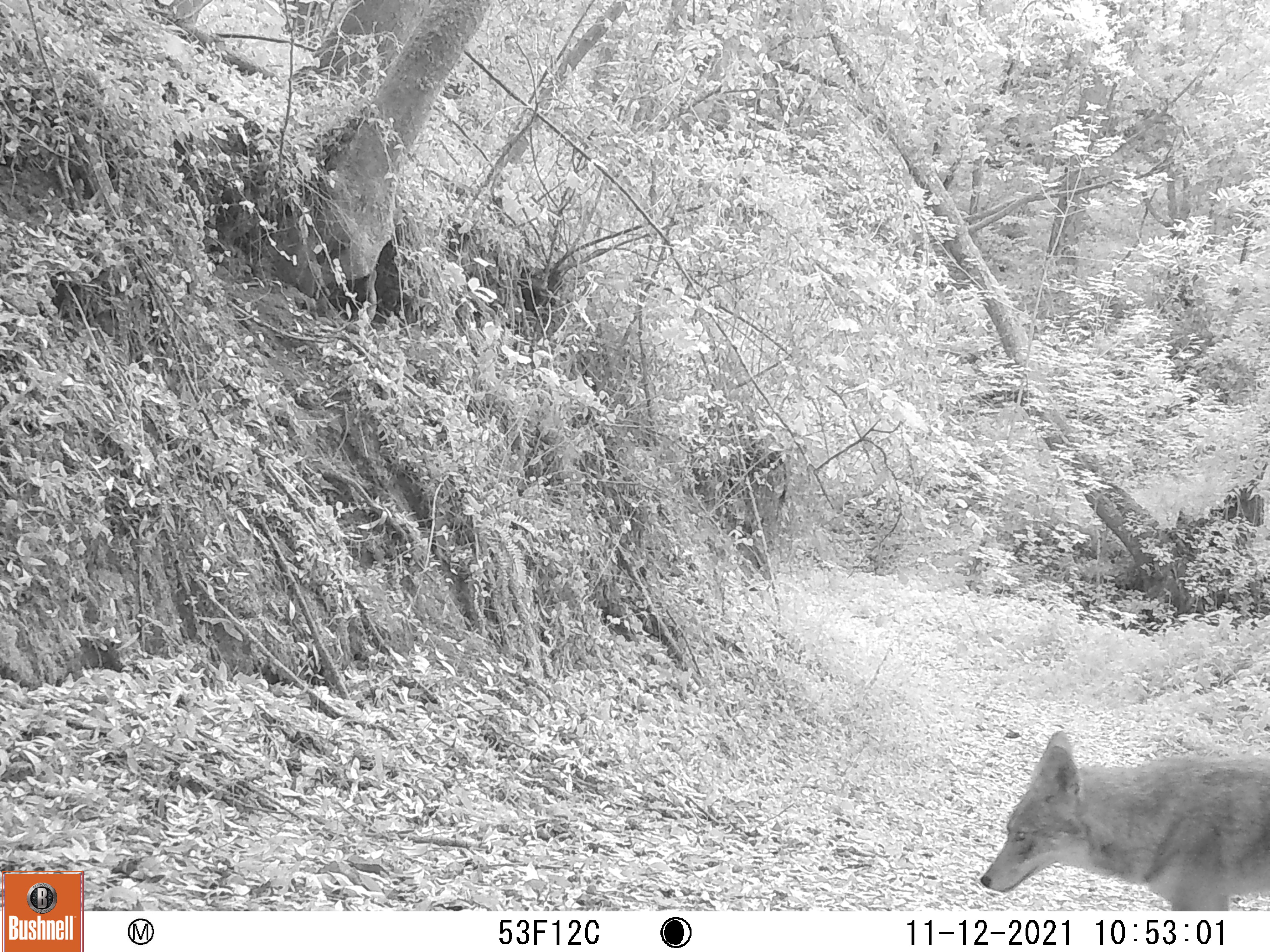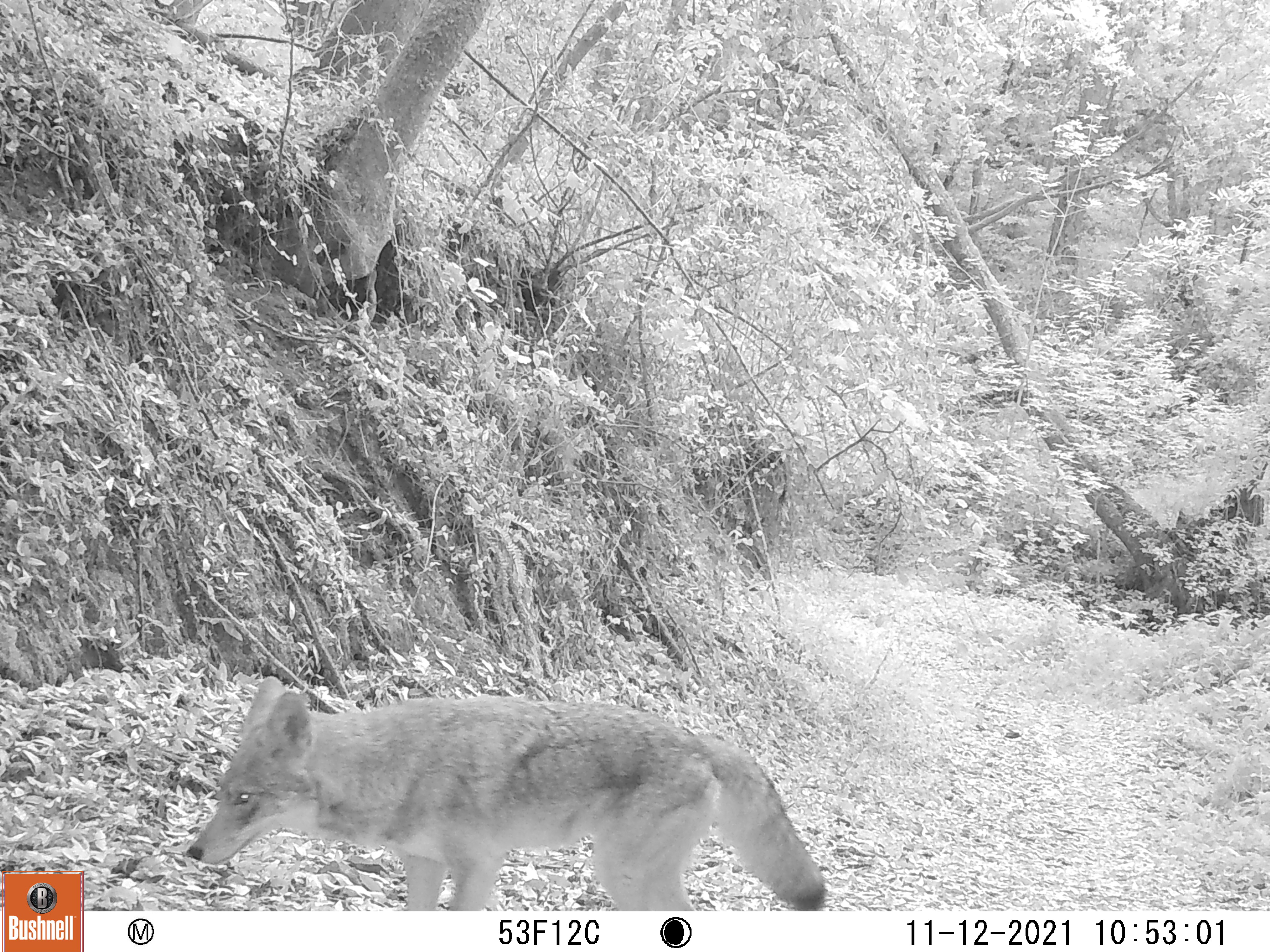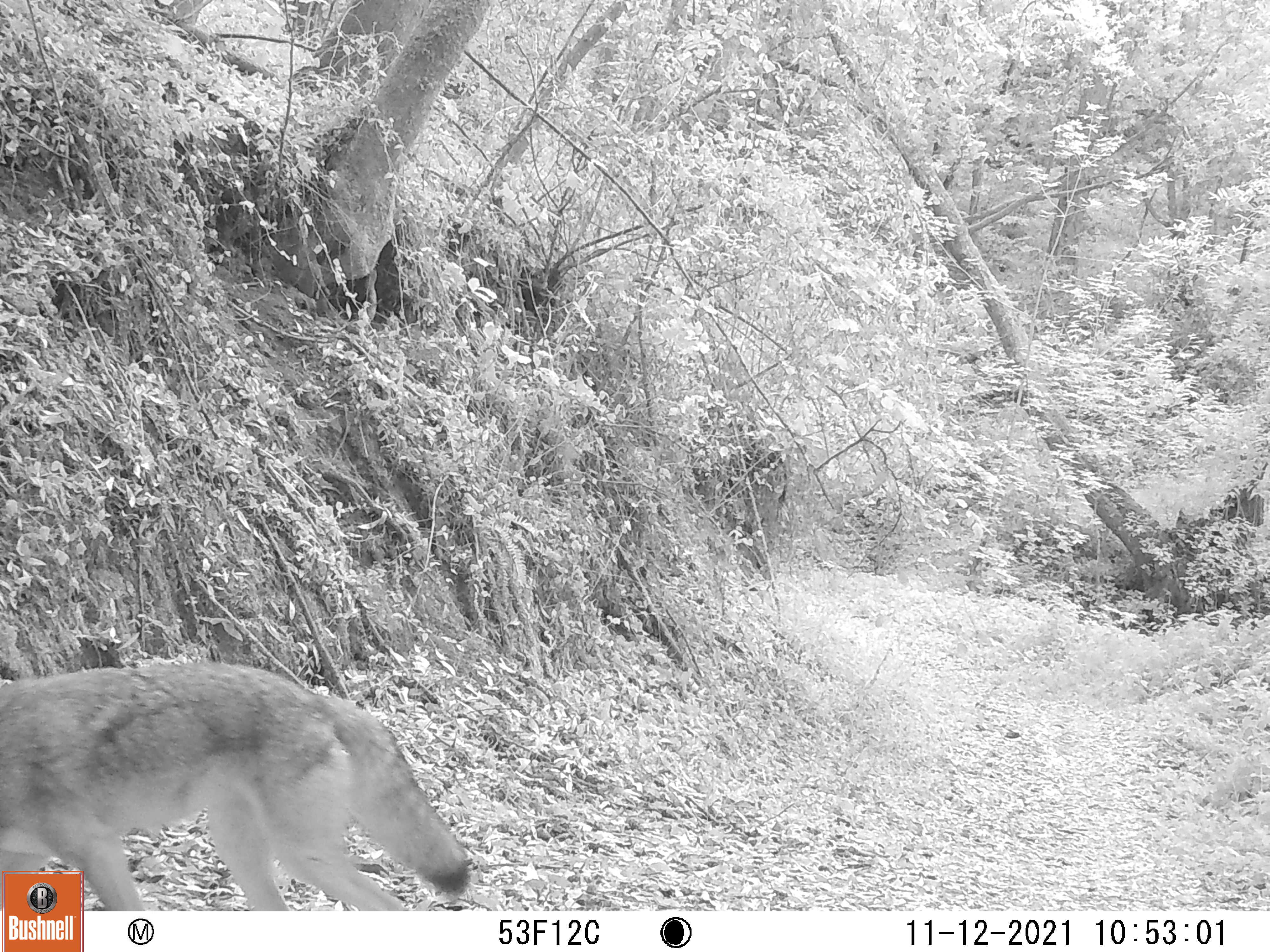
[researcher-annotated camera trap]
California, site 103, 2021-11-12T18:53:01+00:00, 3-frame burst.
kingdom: Animalia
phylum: Chordata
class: Mammalia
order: Carnivora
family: Canidae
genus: Canis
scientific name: Canis latrans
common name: coyote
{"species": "coyote (Canis latrans)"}